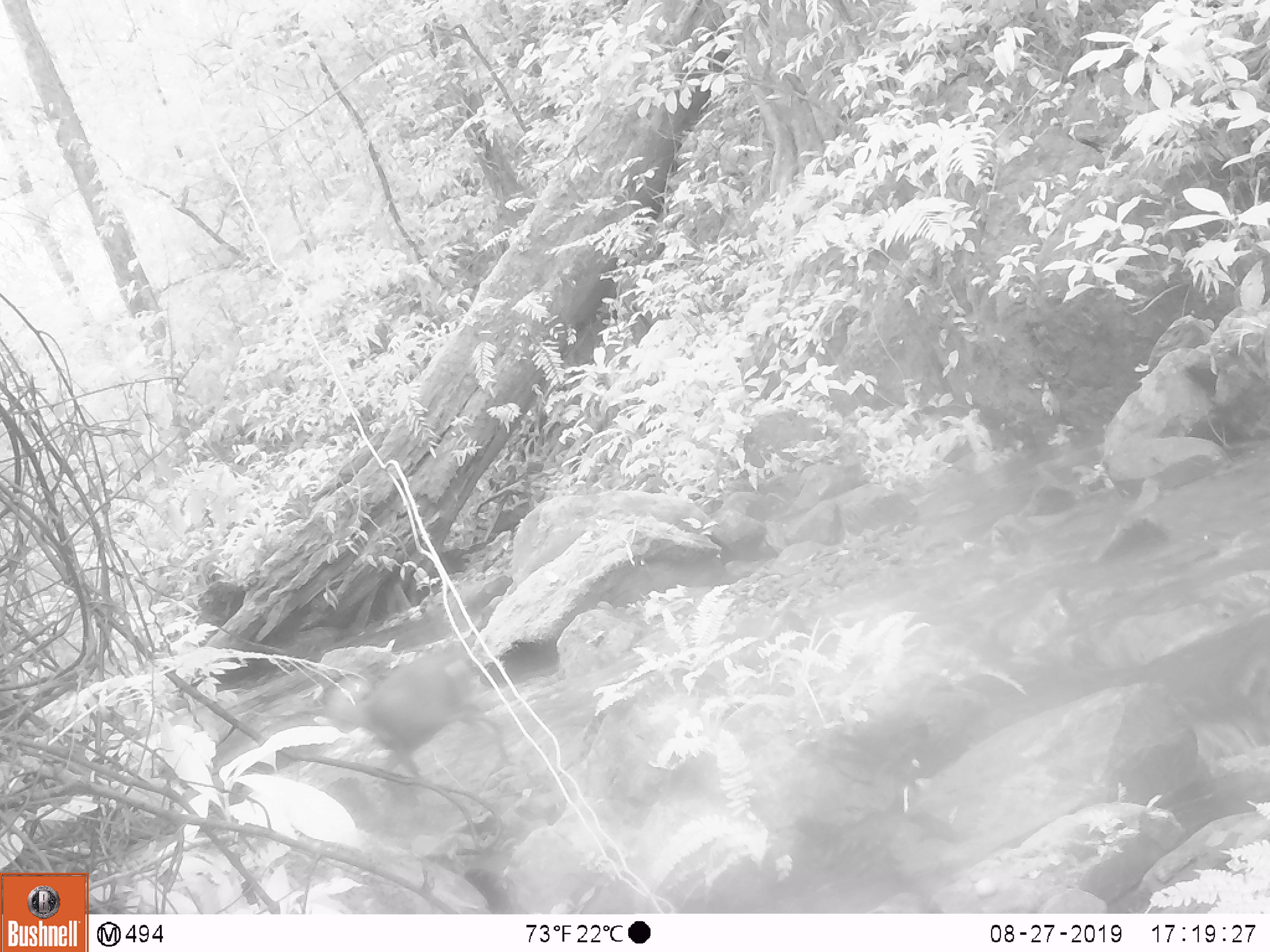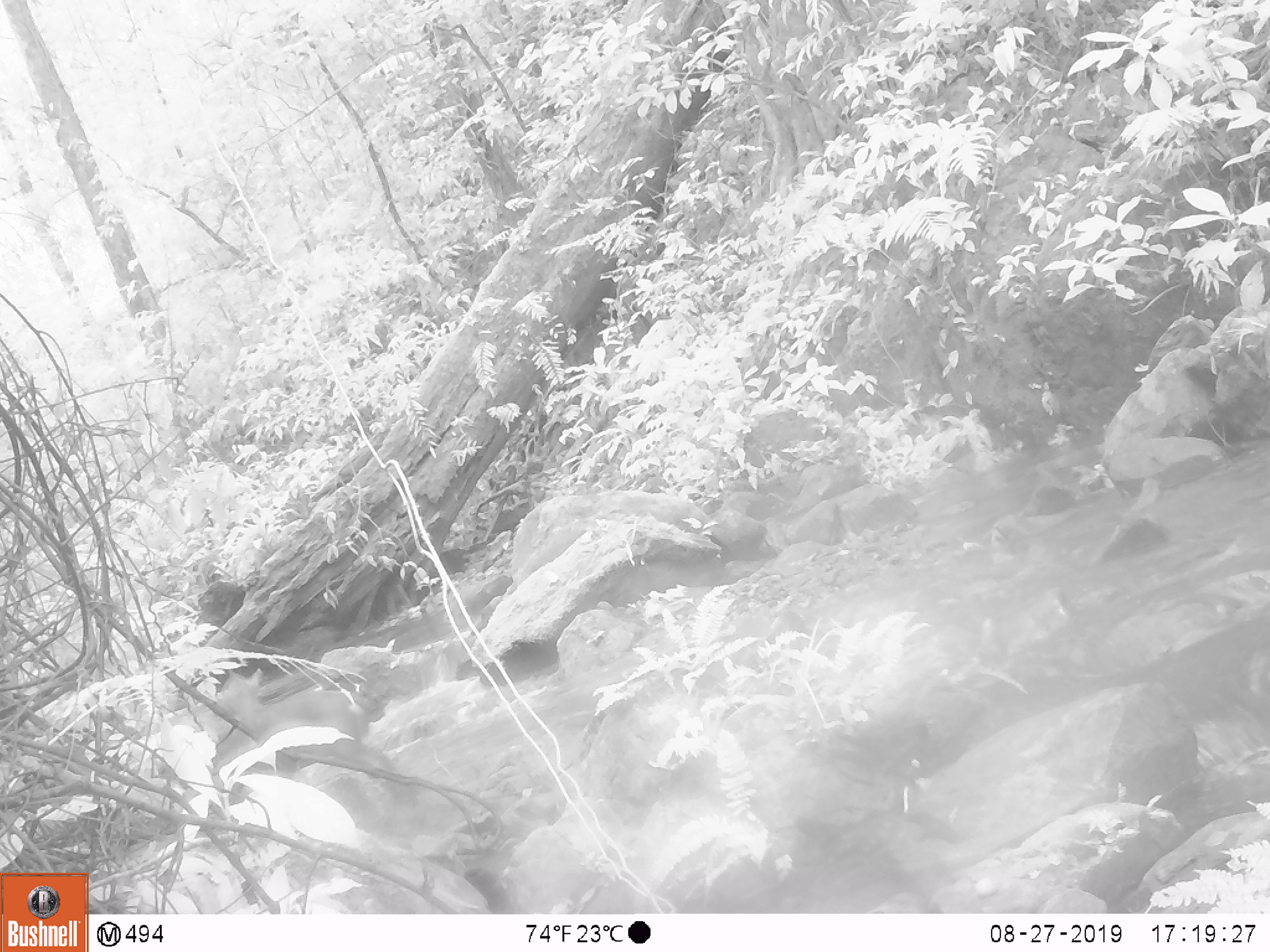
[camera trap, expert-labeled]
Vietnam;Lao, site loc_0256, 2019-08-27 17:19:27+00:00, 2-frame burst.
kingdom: Animalia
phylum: Chordata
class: Mammalia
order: Artiodactyla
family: Cervidae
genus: Muntiacus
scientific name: Muntiacus rooseveltorum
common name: roosevelt's muntjac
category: roosevelts muntjac group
Roosevelts muntjac group (roosevelt's muntjac) (Muntiacus rooseveltorum). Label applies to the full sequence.